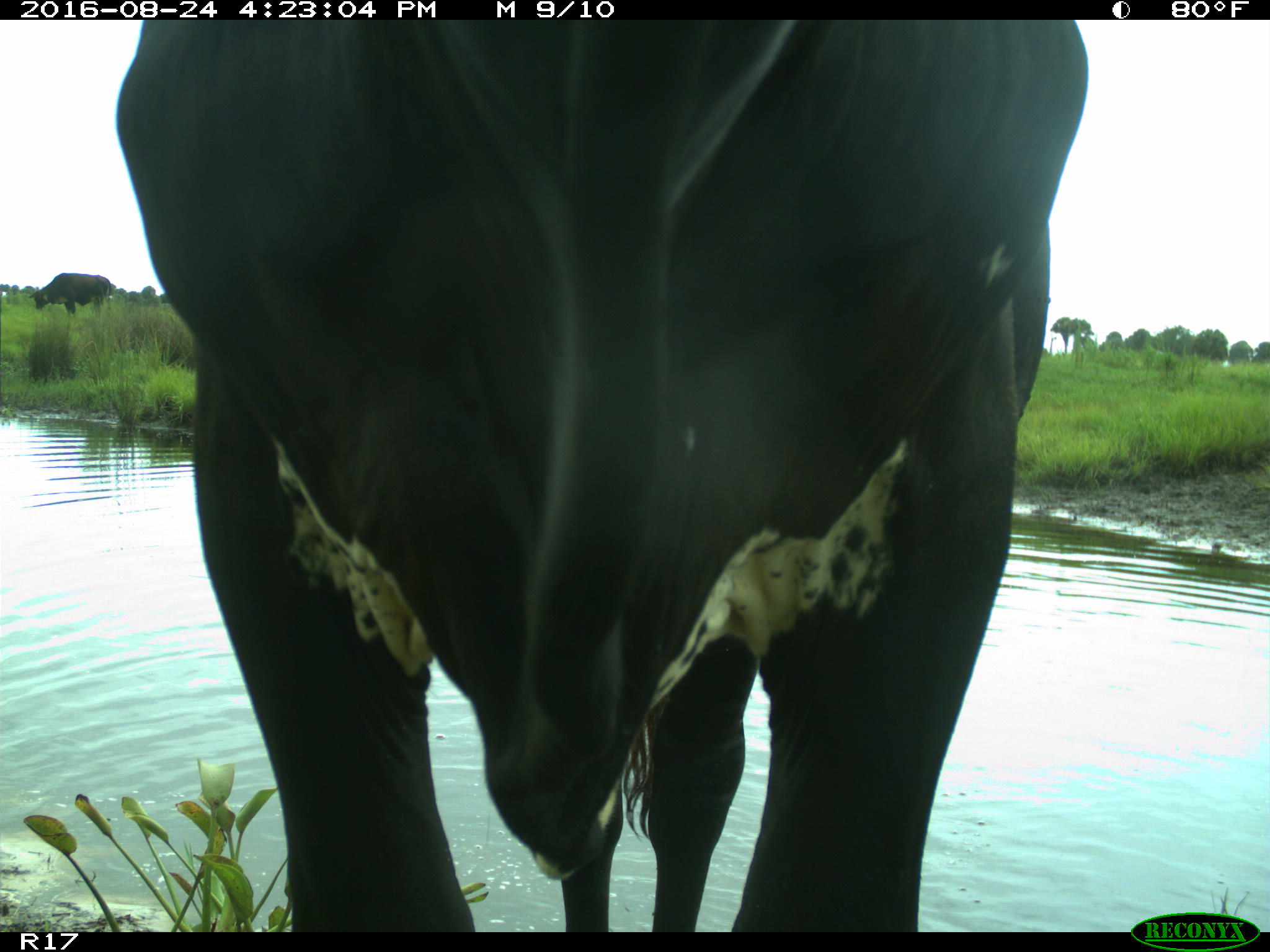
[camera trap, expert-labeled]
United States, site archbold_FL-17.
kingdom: Animalia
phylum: Chordata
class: Mammalia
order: Artiodactyla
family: Bovidae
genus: Bos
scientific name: Bos taurus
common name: domestic cow